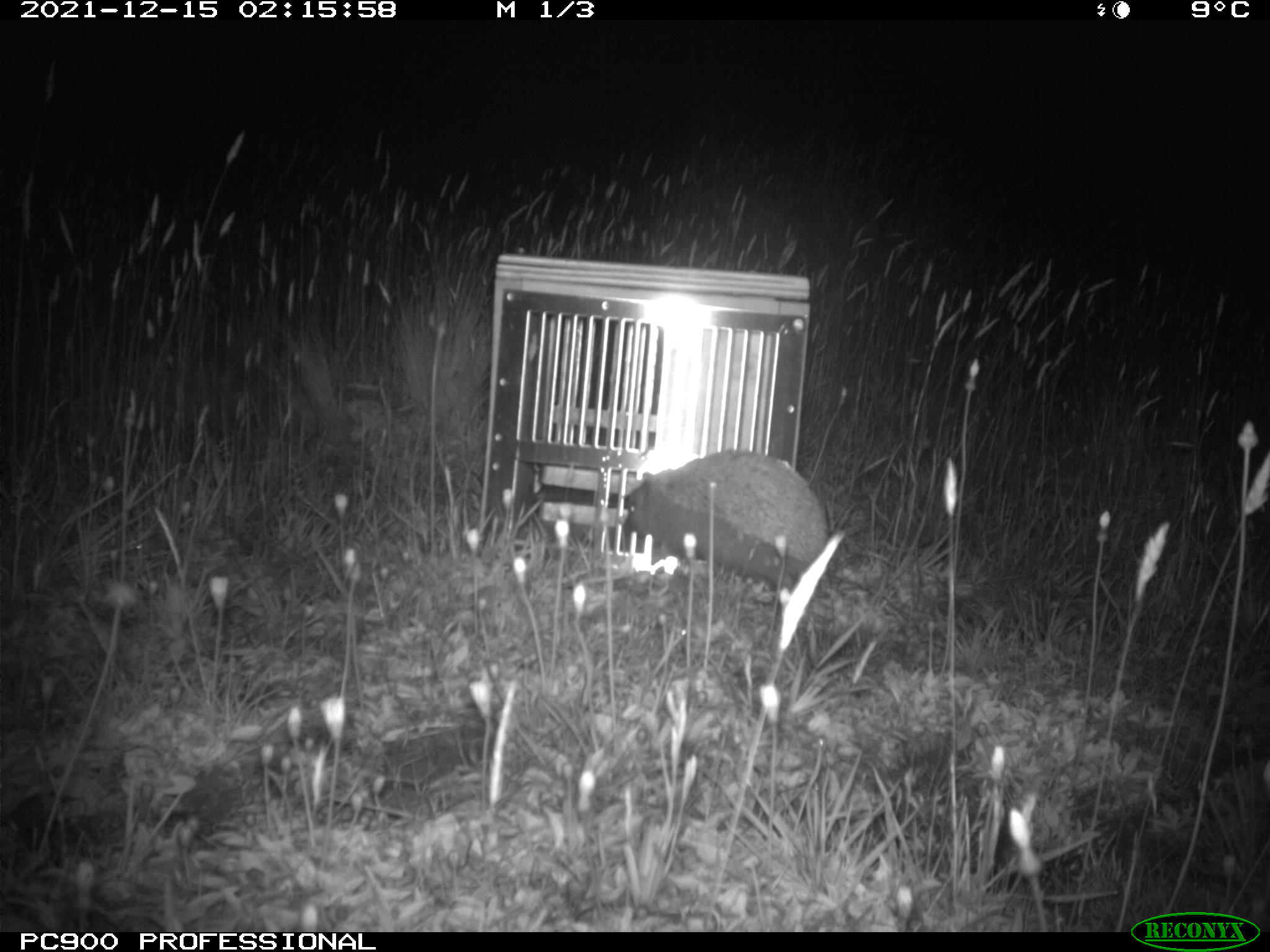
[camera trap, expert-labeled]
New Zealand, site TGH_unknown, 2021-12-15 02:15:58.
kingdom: Animalia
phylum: Chordata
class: Mammalia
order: Eulipotyphla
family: Erinaceidae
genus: Erinaceus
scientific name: Erinaceus europaeus europaeus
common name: european hedgehog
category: hedgehog